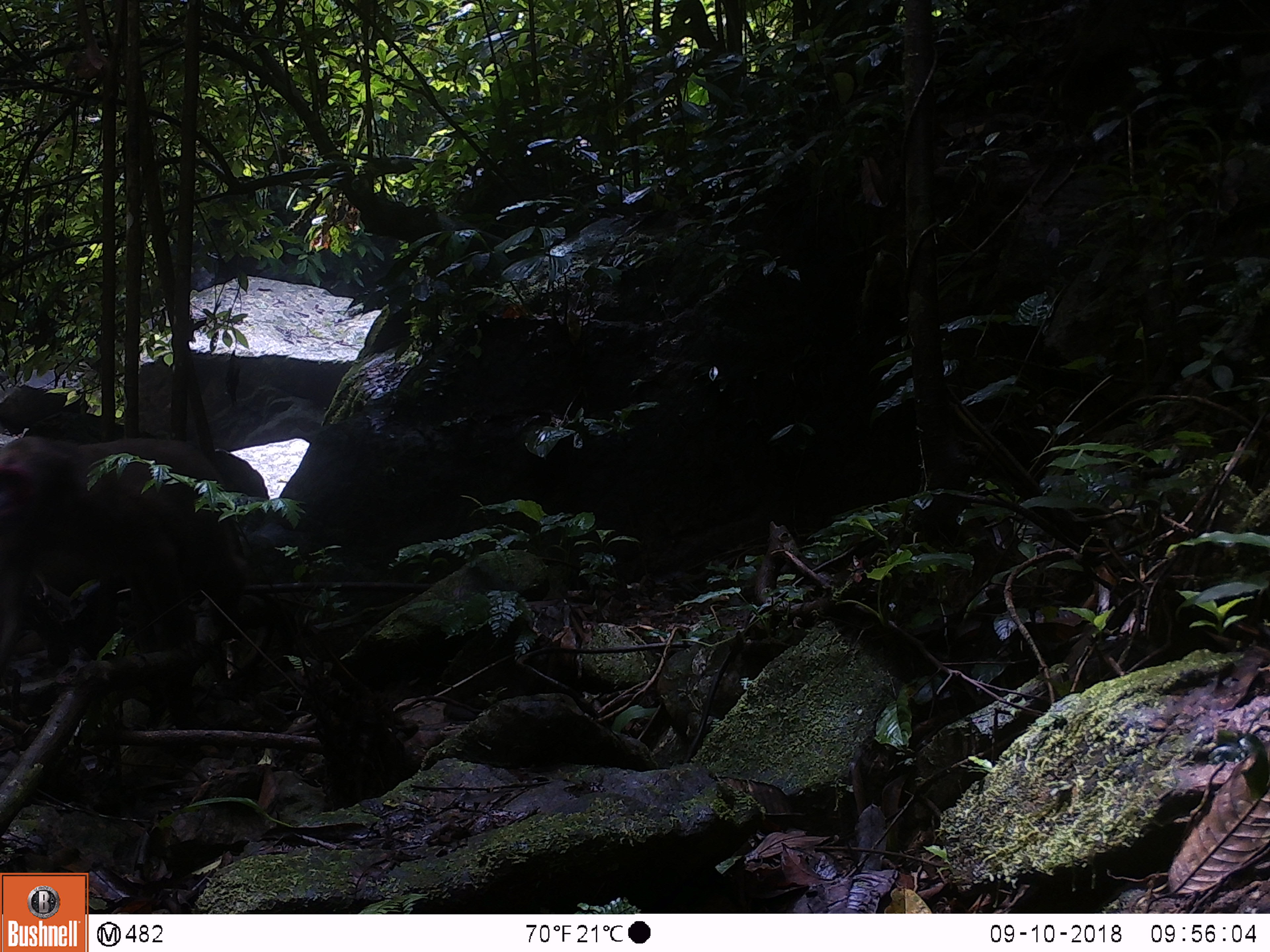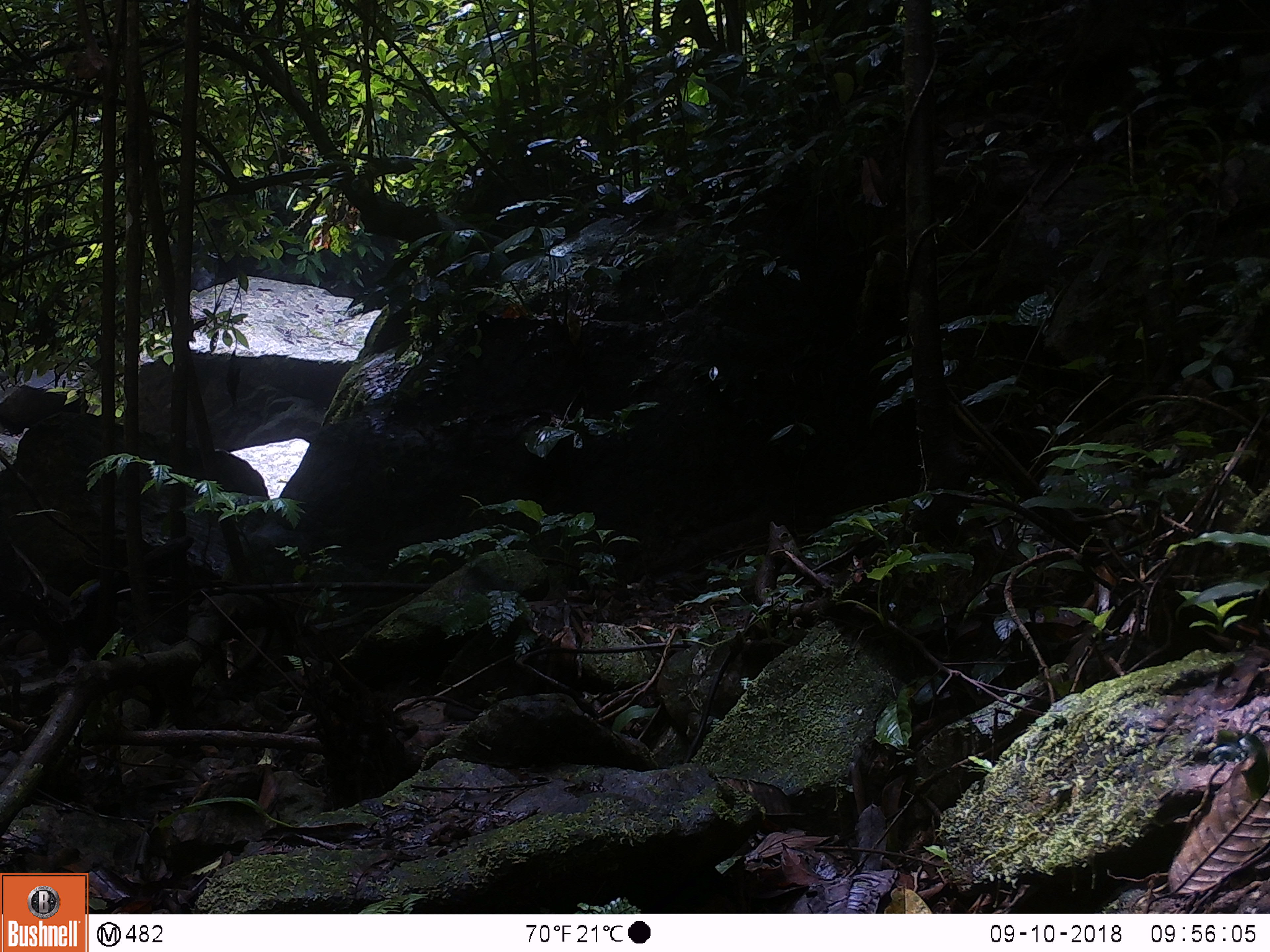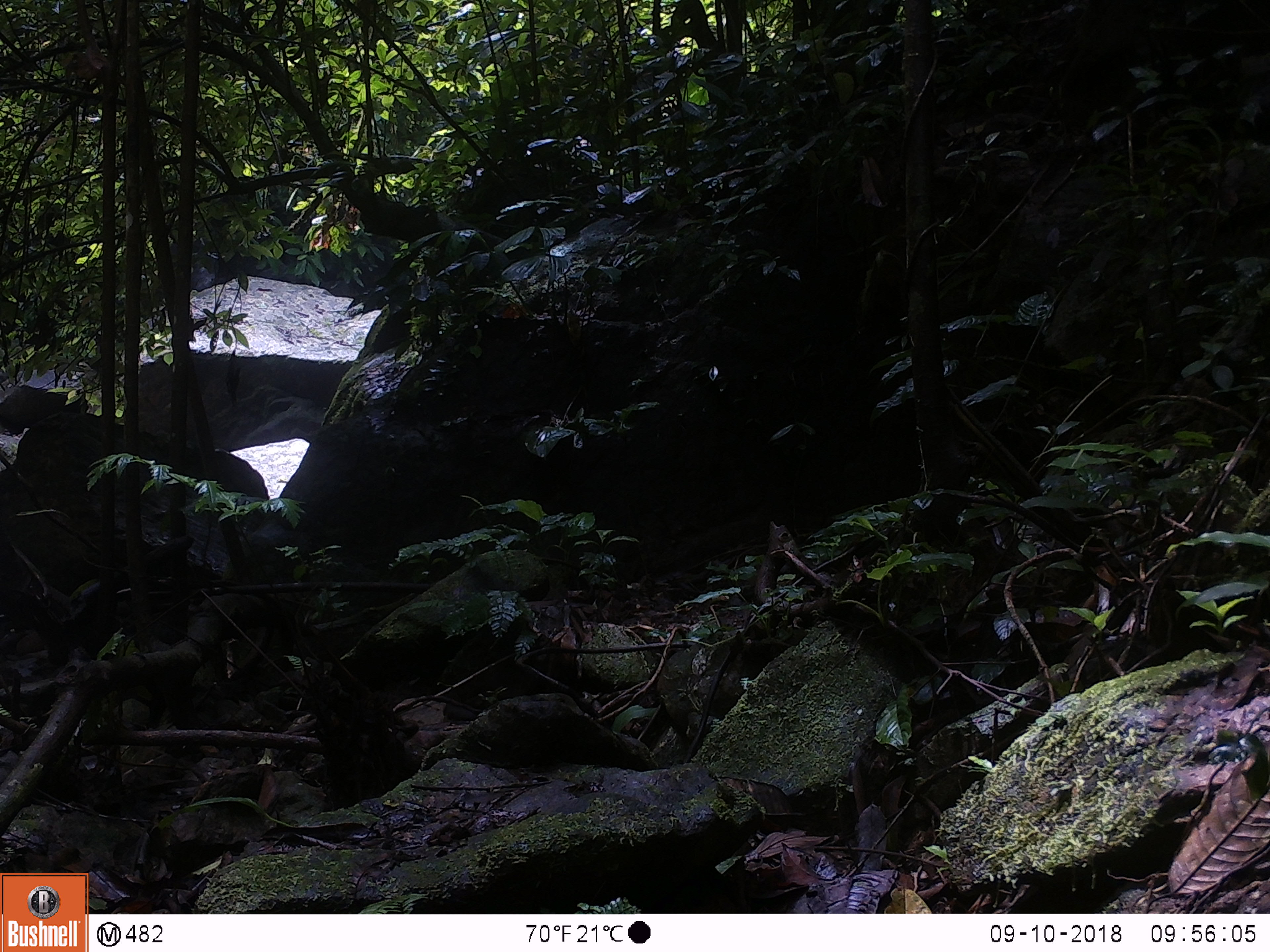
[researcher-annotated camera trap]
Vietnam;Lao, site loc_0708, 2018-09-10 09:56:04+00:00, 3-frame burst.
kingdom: Animalia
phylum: Chordata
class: Mammalia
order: Primates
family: Cercopithecidae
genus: Macaca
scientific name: Macaca arctoides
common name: stump-tailed macaque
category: stump tailed macaque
Stump tailed macaque (stump-tailed macaque) (Macaca arctoides). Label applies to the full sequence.